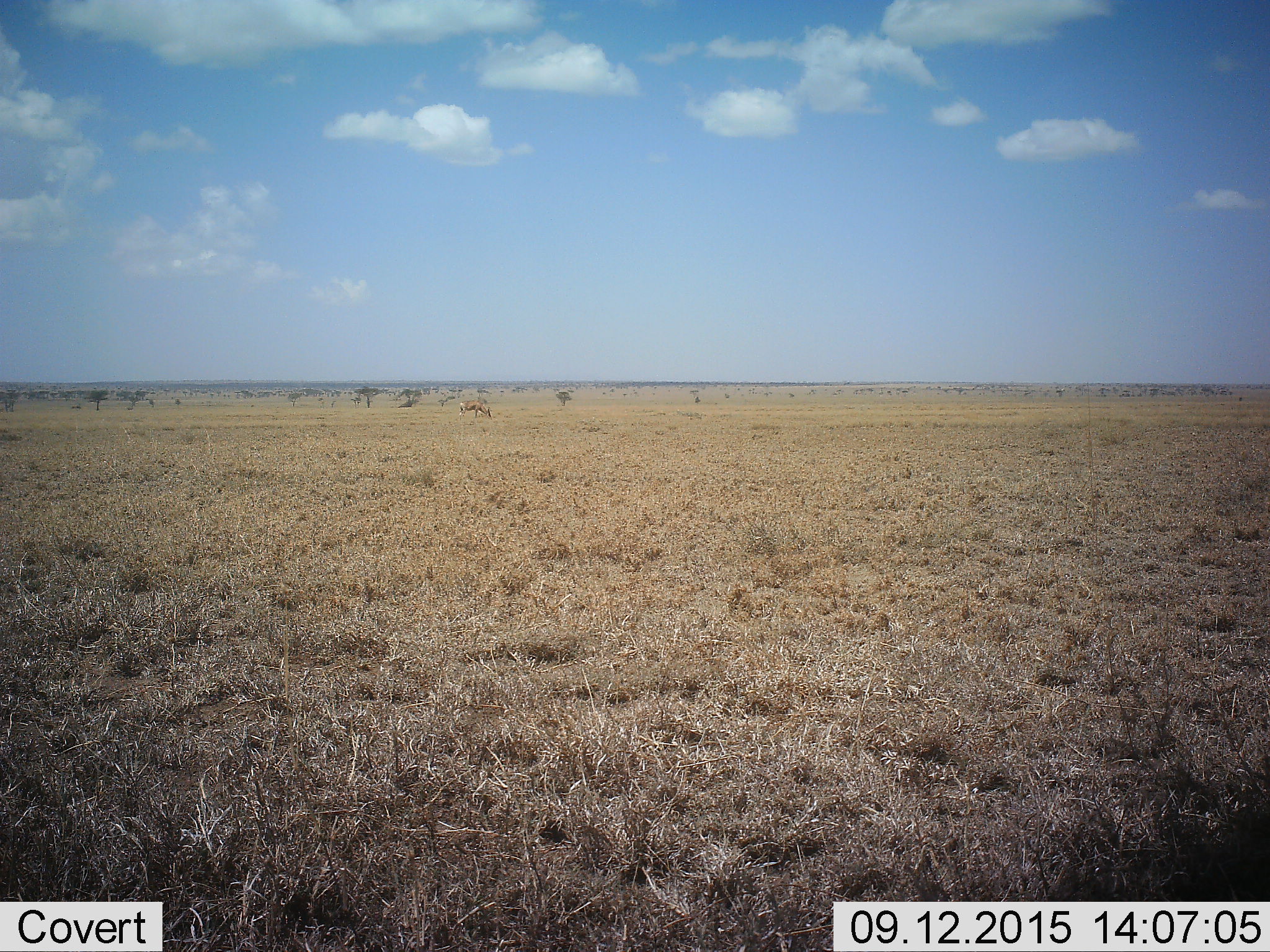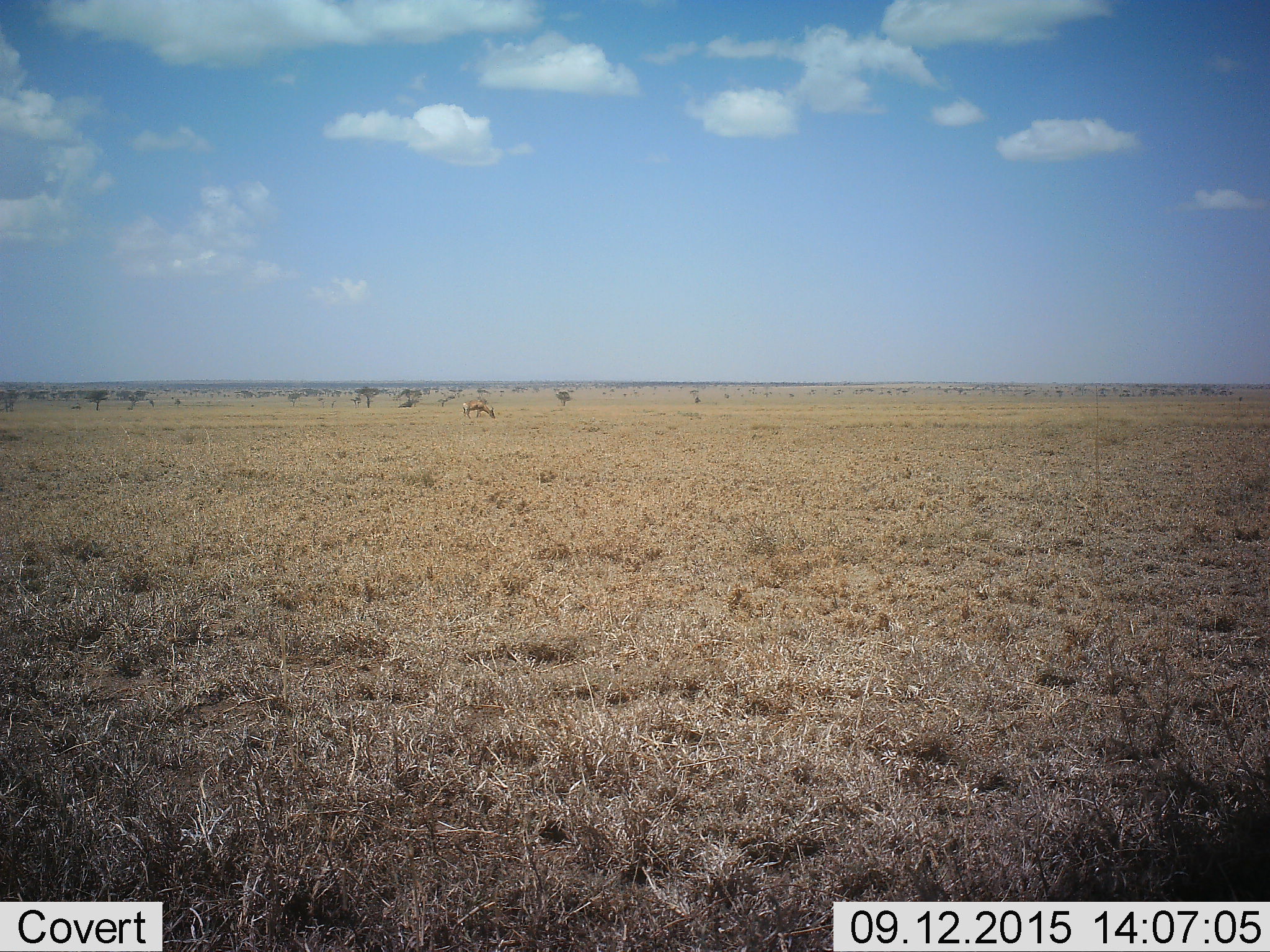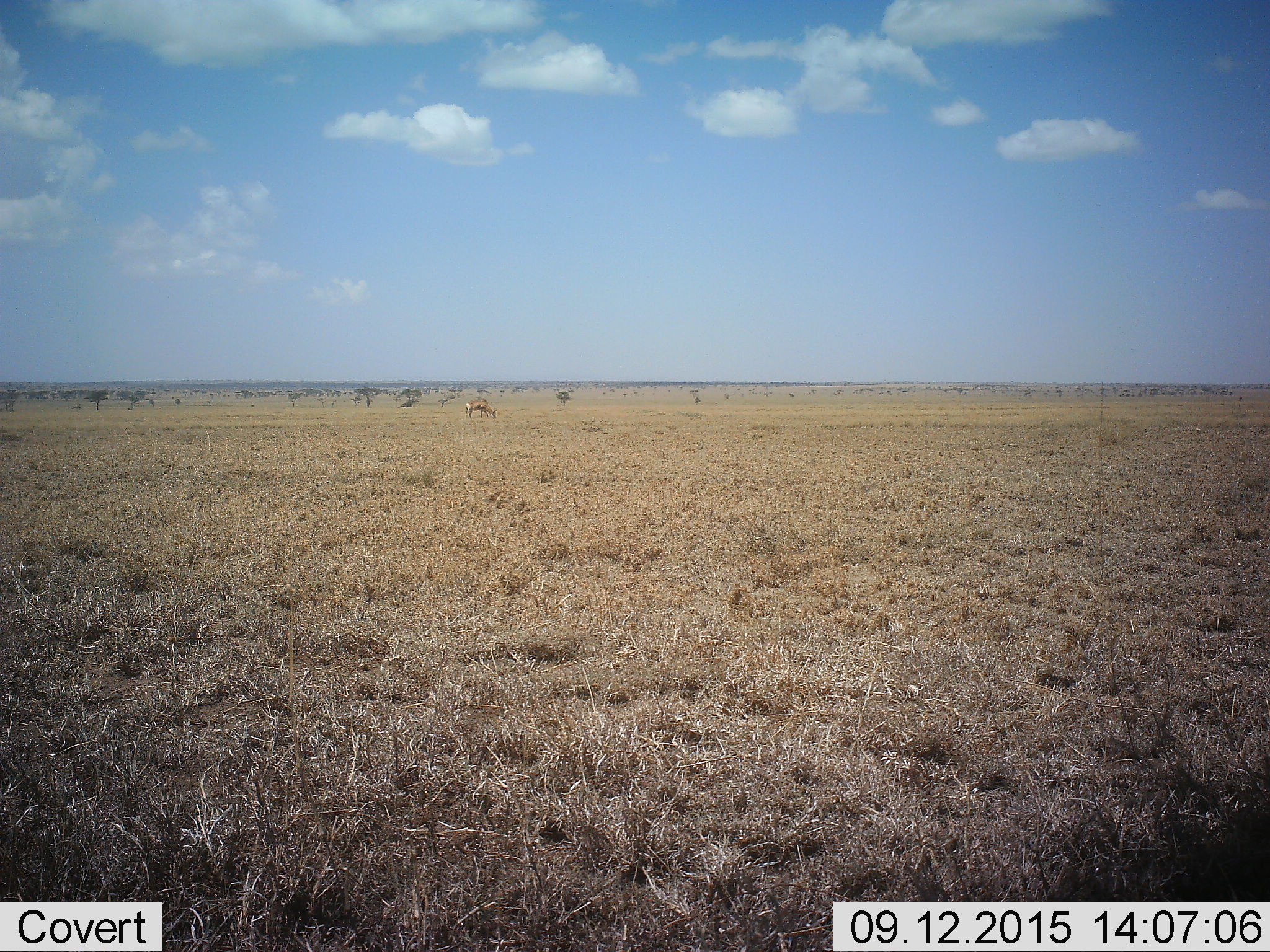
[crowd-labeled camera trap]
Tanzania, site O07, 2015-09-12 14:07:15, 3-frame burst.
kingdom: Animalia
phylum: Chordata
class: Mammalia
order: Artiodactyla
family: Bovidae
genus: Alcelaphus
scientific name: Alcelaphus buselaphus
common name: hartebeest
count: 1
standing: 25%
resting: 0%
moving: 0%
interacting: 0%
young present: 0%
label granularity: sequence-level